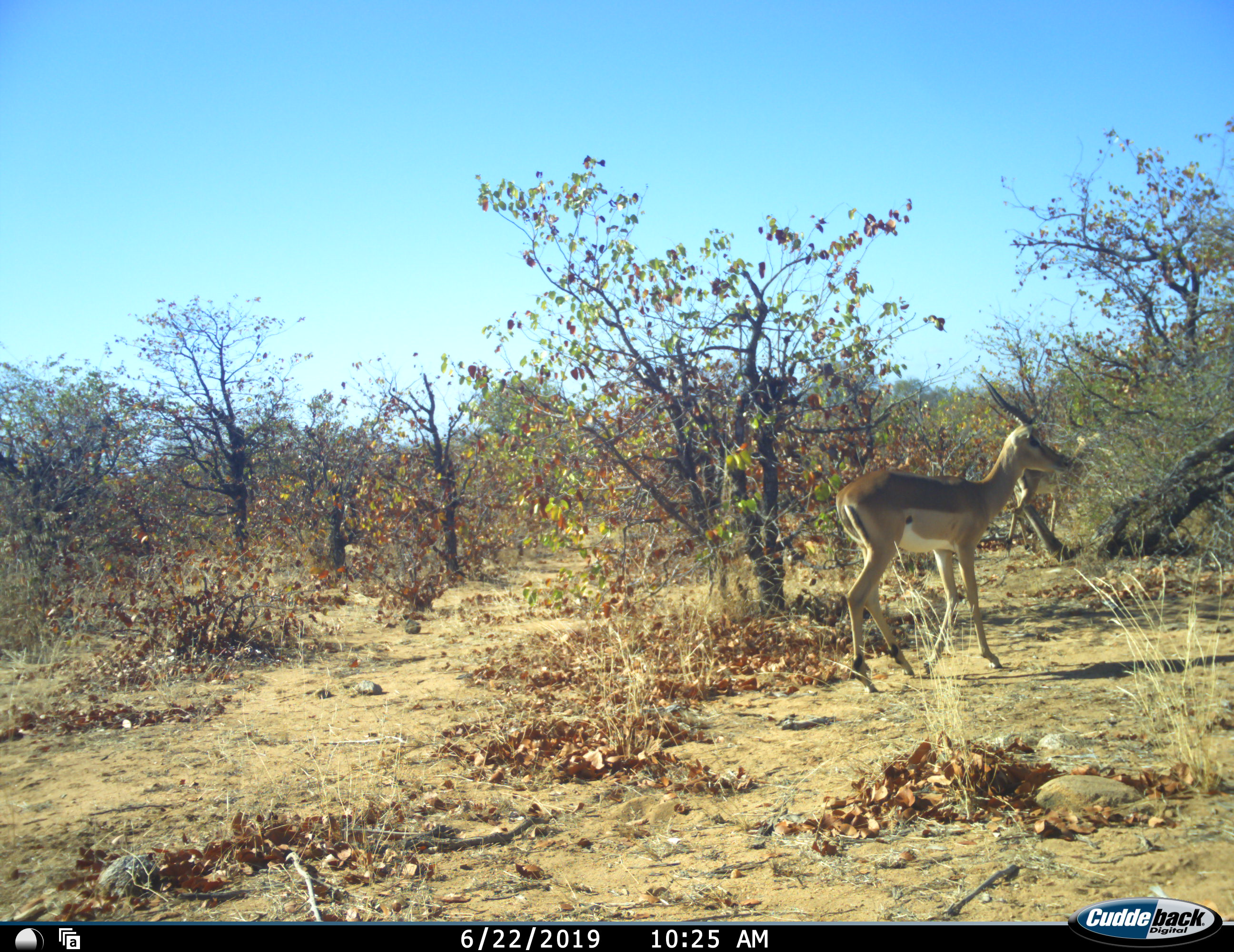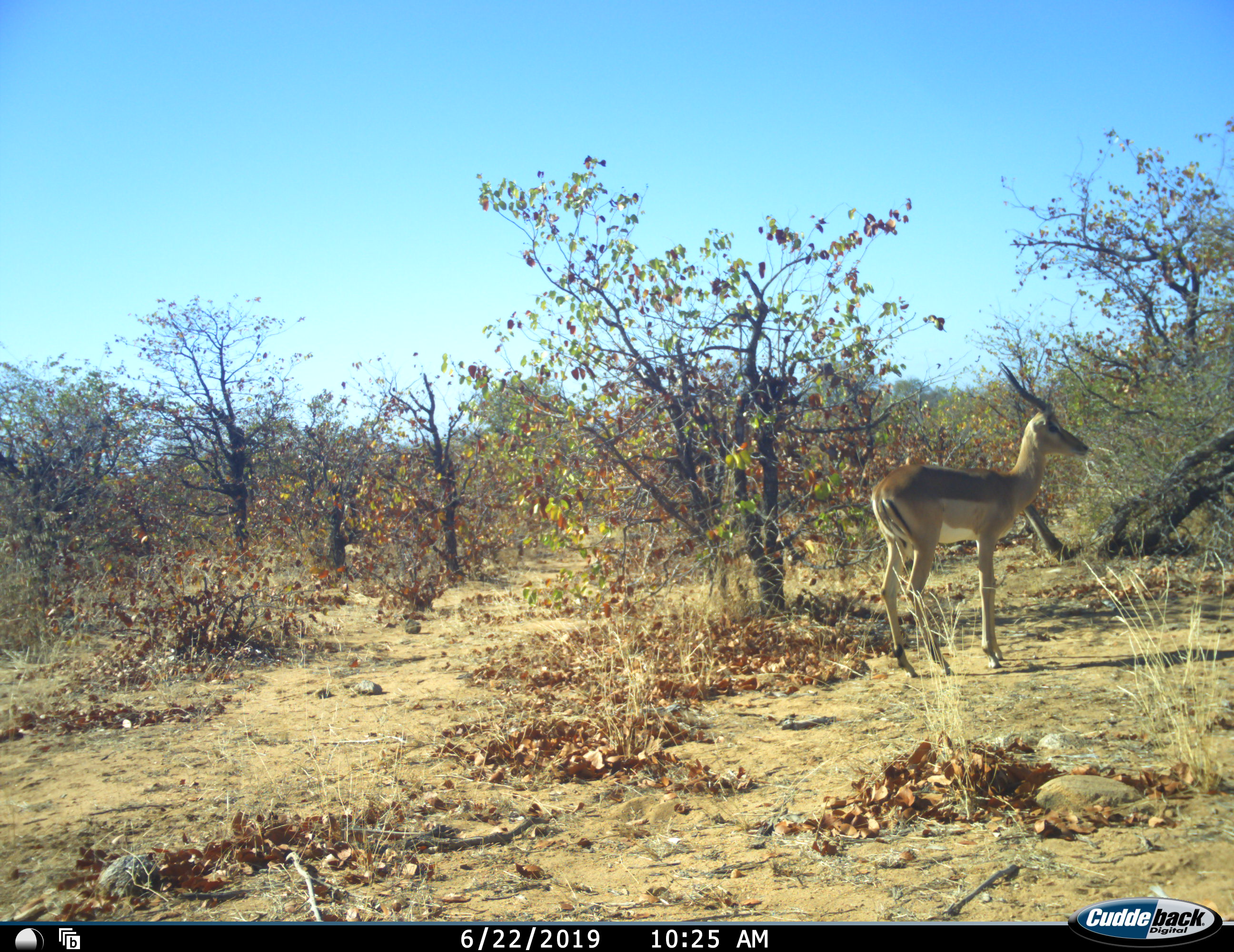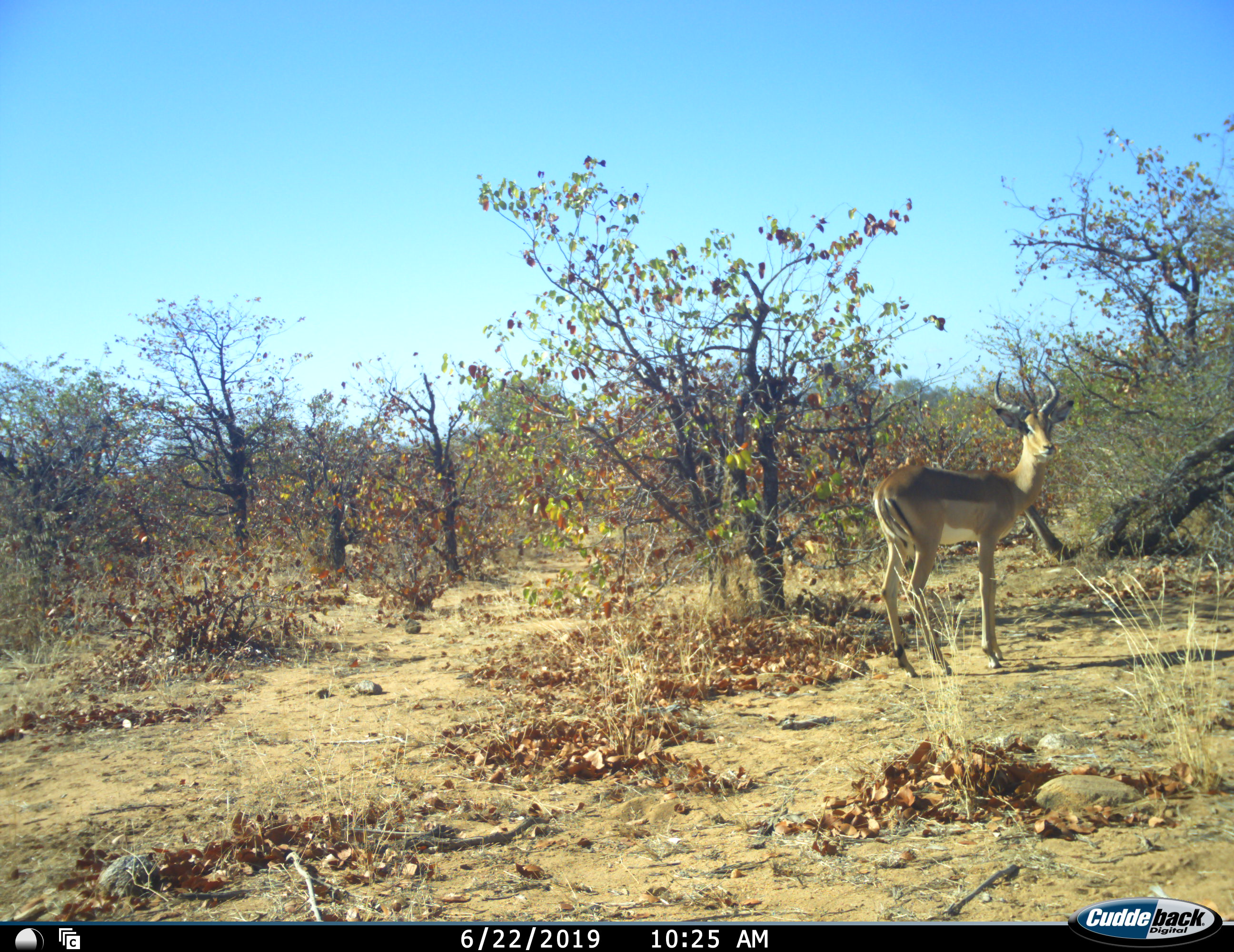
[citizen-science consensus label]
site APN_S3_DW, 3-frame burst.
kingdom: Animalia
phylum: Chordata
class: Mammalia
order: Artiodactyla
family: Bovidae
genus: Aepyceros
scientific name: Aepyceros melampus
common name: impala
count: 1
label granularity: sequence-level